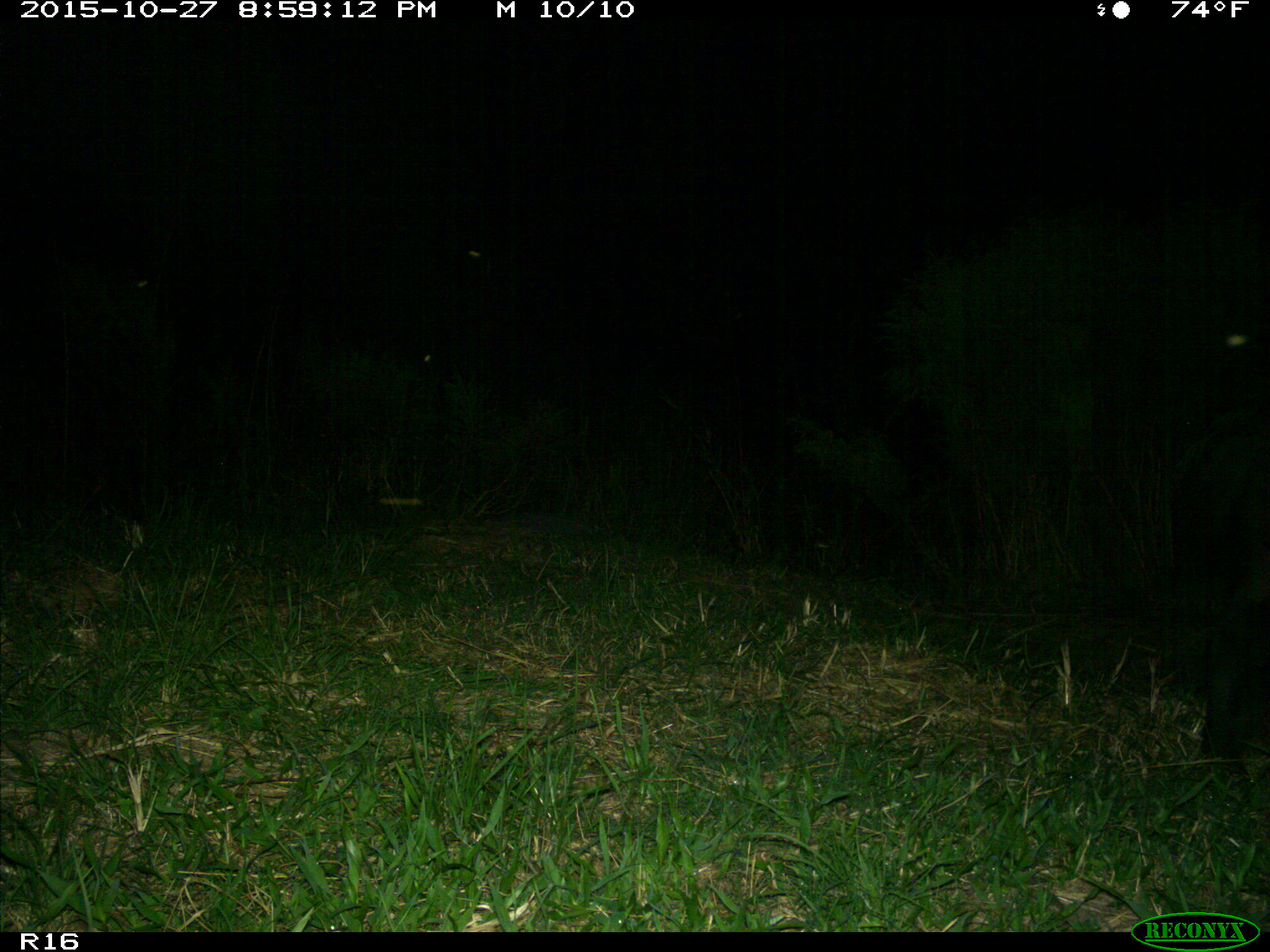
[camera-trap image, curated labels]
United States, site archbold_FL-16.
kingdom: Animalia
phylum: Chordata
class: Mammalia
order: Artiodactyla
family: Suidae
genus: Sus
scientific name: Sus scrofa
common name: wild boar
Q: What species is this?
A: Sus scrofa (wild boar).